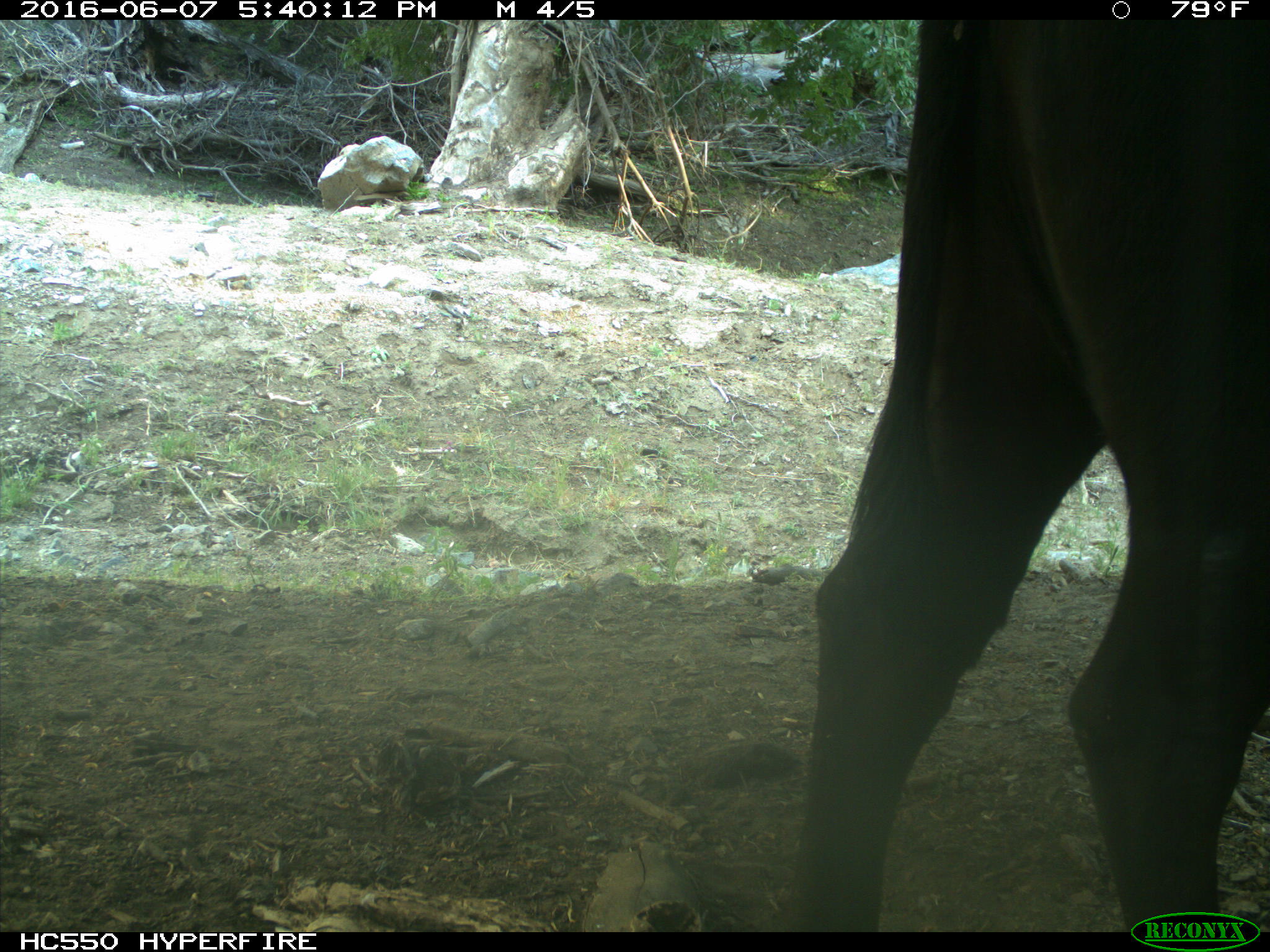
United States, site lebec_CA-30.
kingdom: Animalia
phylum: Chordata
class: Mammalia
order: Artiodactyla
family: Bovidae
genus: Bos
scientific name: Bos taurus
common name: domestic cow